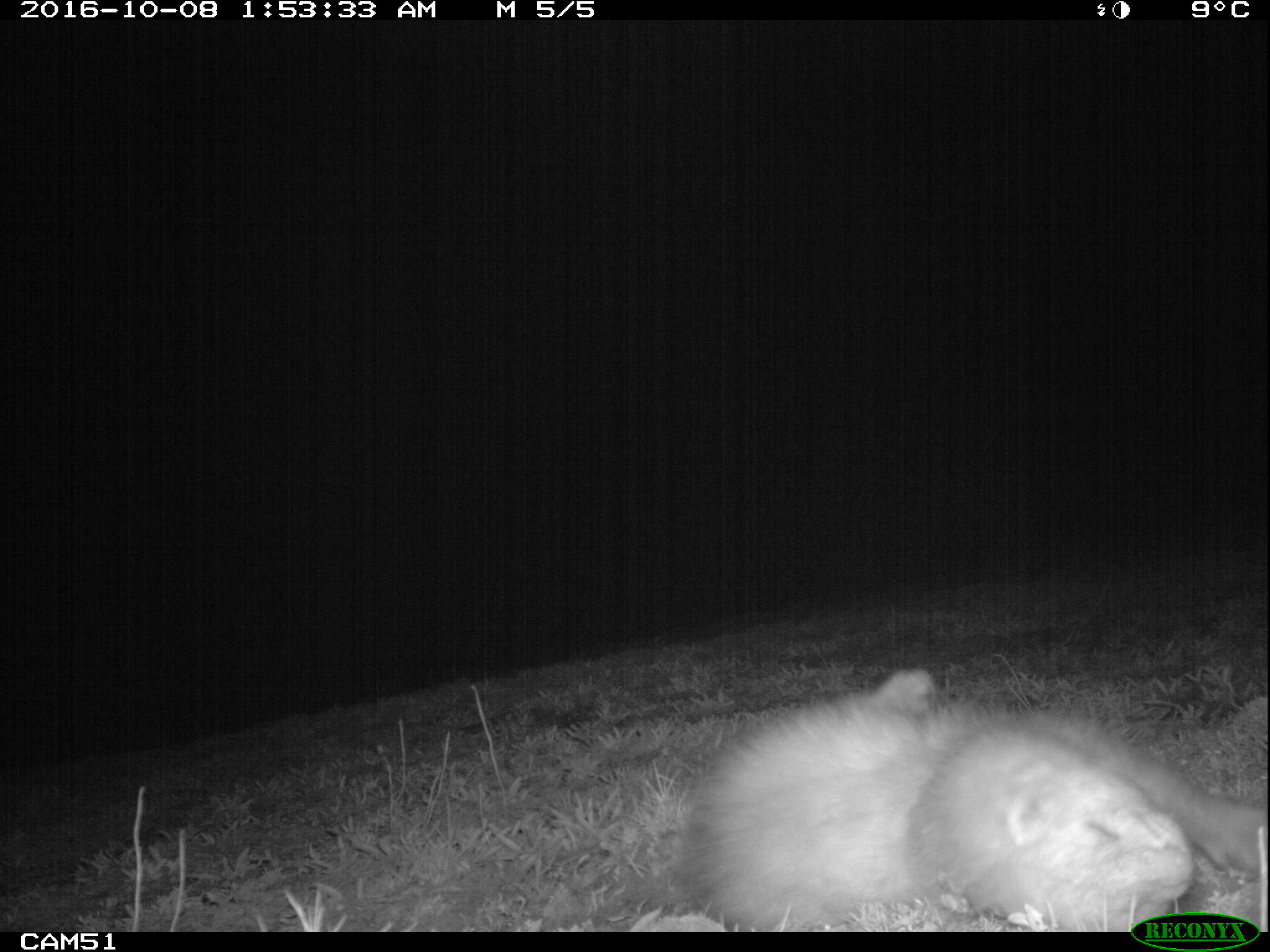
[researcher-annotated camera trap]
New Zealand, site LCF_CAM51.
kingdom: Animalia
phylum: Chordata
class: Mammalia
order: Carnivora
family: Mustelidae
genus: Mustela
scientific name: Mustela furo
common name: ferret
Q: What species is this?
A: Ferret (Mustela furo).